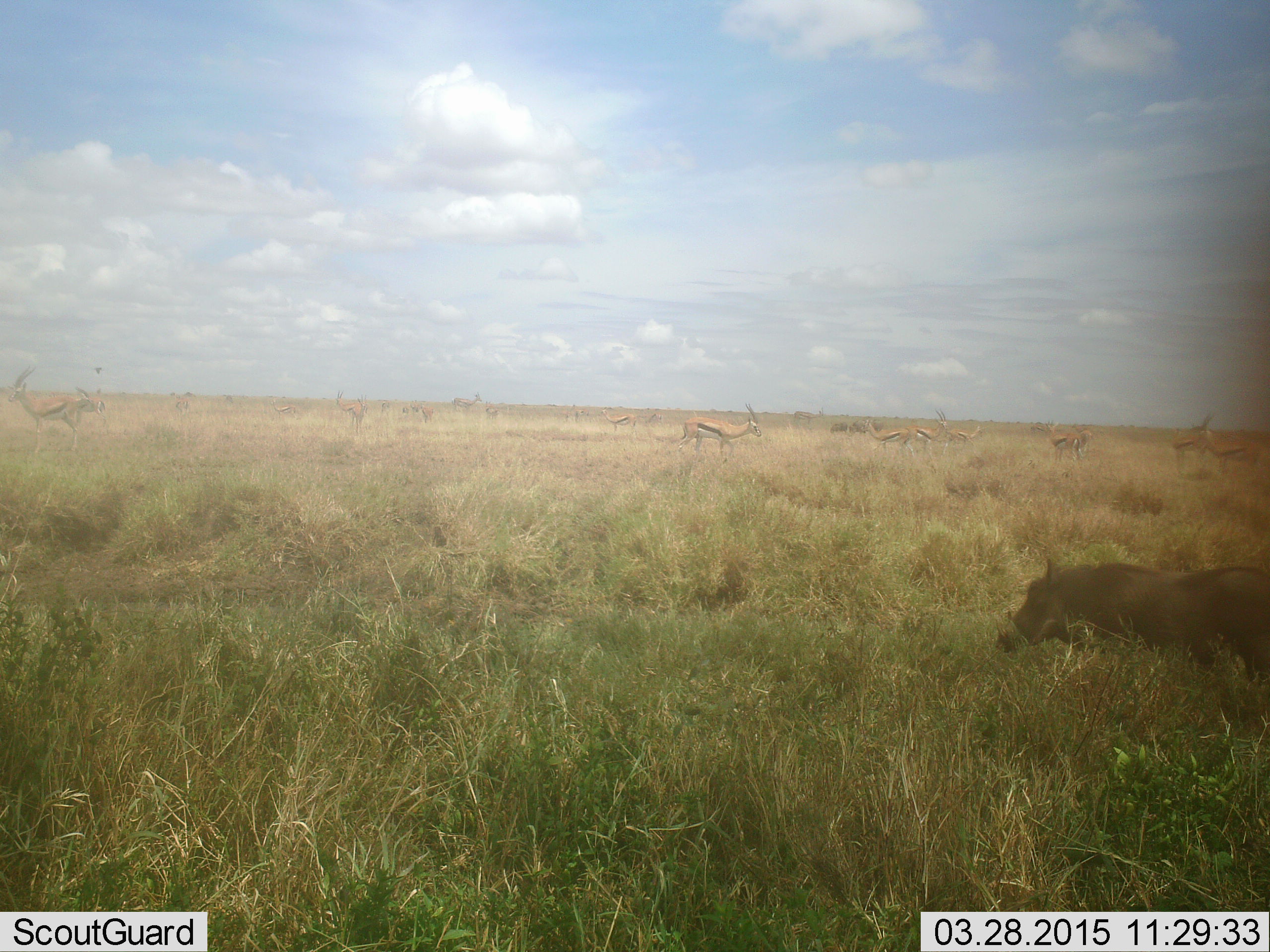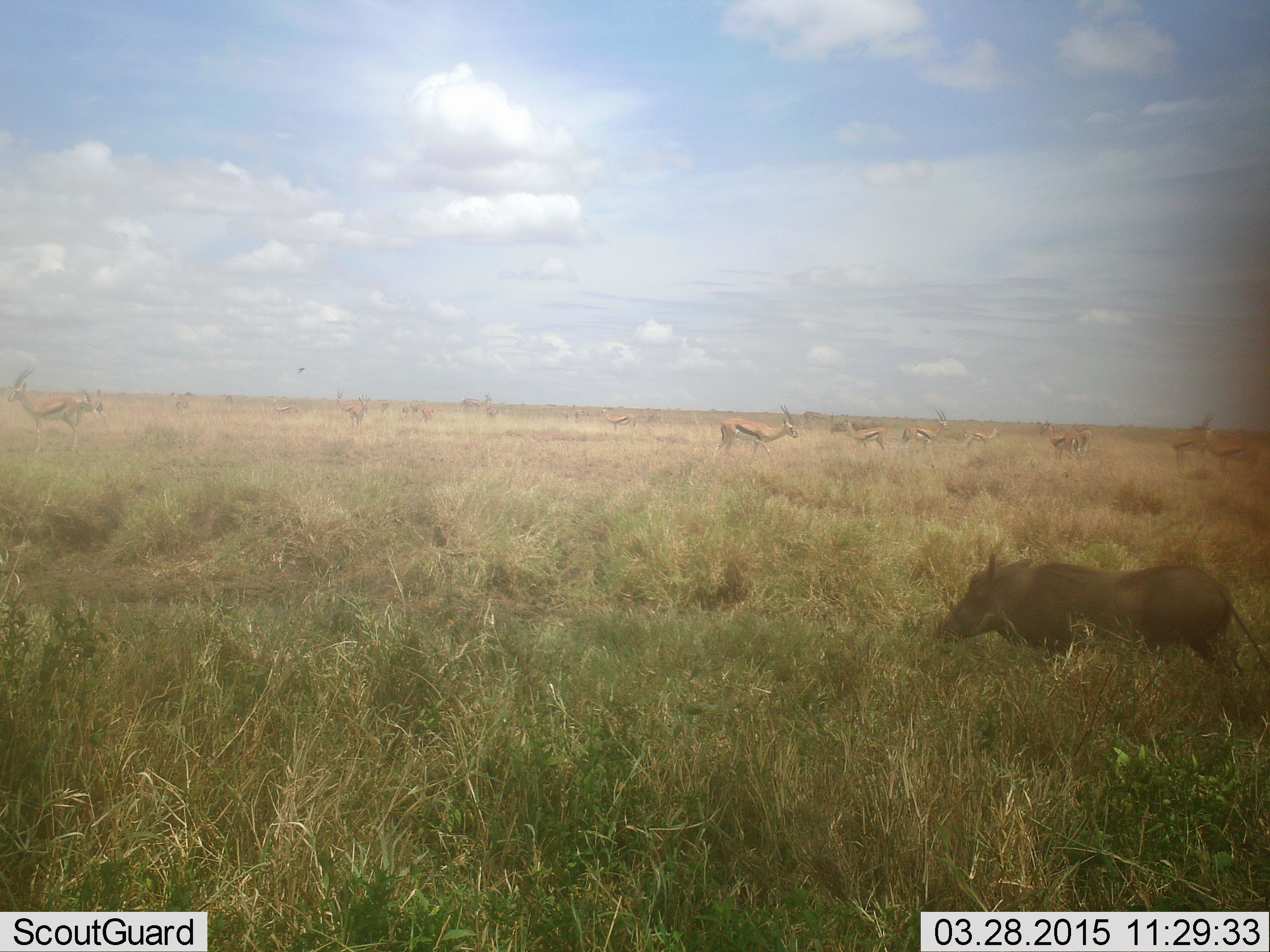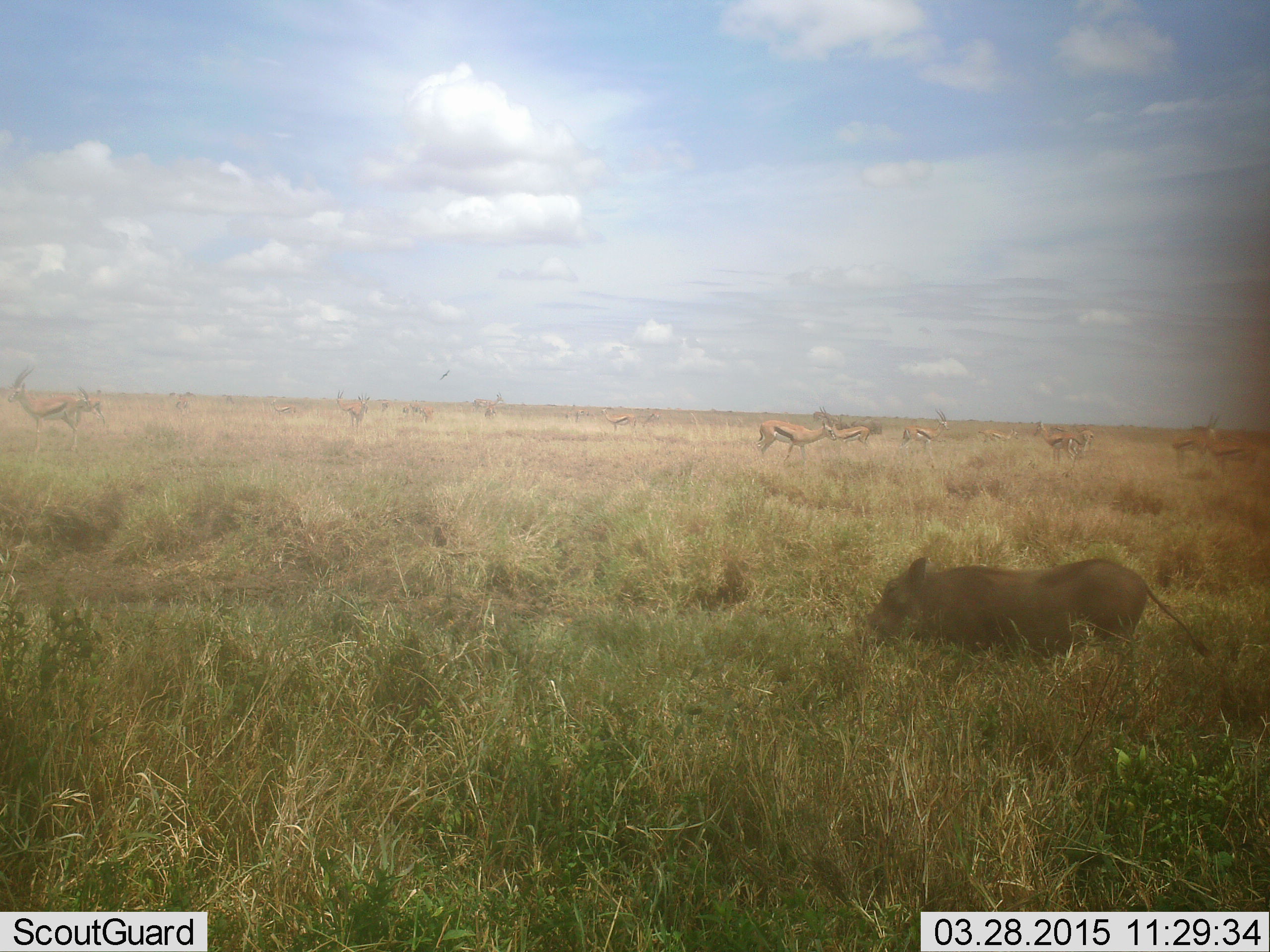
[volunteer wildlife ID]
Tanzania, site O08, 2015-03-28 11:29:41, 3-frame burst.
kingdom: Animalia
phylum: Chordata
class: Mammalia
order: Artiodactyla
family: Bovidae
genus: Eudorcas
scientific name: Eudorcas thomsonii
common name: thomson's gazelle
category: gazellethomsons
Gazellethomsons (thomson's gazelle) (Eudorcas thomsonii), count 11-50. Behavior (volunteer vote fractions): standing 80%, resting 0%, moving 80%, interacting 10%. Young present (vote fraction): 0%. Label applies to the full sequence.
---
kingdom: Animalia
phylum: Chordata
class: Mammalia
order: Artiodactyla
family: Suidae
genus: Phacochoerus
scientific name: Phacochoerus africanus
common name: warthog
Warthog (Phacochoerus africanus), count 1. Behavior (volunteer vote fractions): standing 18%, resting 0%, moving 100%, interacting 0%. Young present (vote fraction): 0%. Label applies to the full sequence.